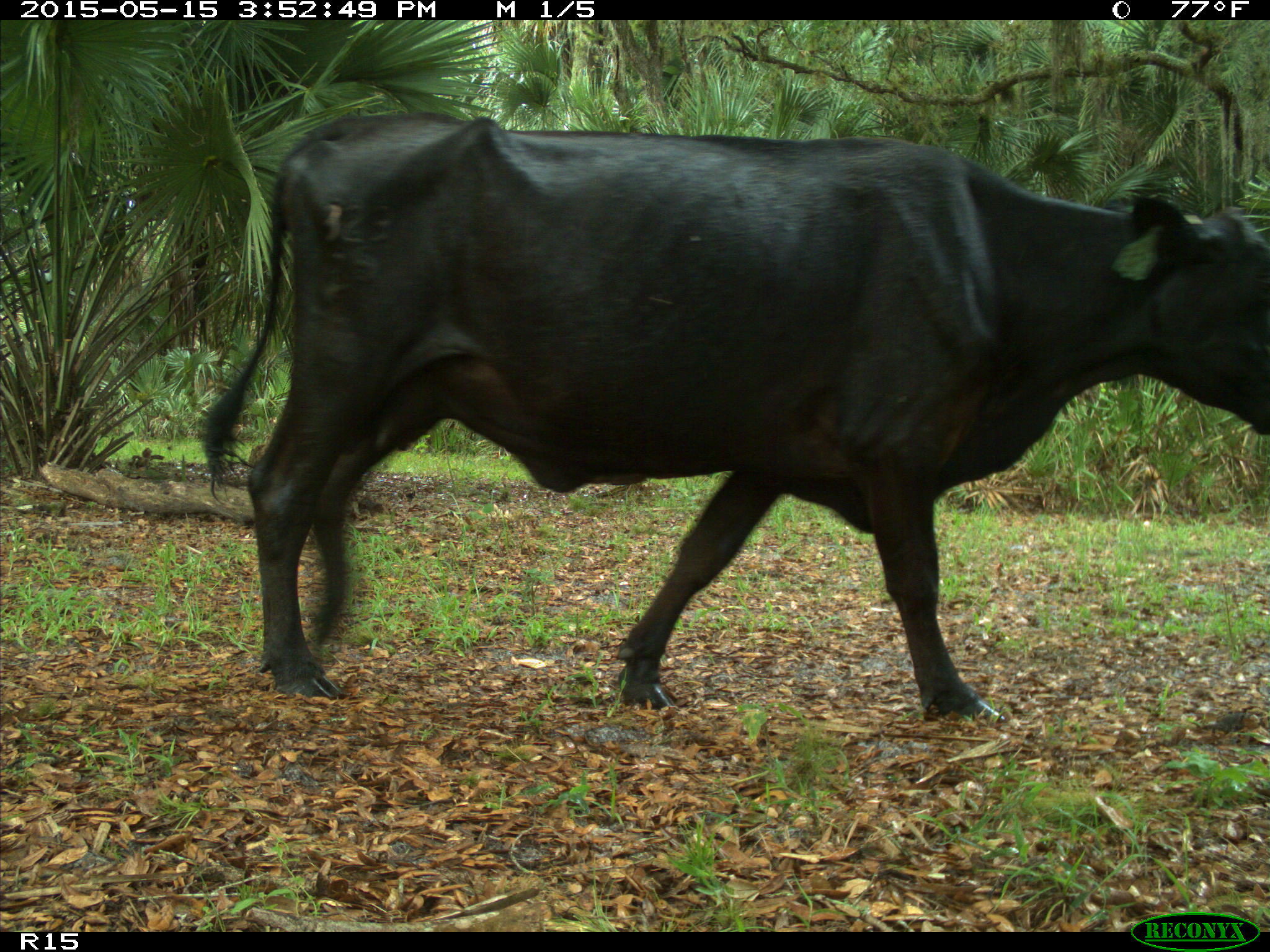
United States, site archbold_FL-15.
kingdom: Animalia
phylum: Chordata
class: Mammalia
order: Artiodactyla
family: Bovidae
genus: Bos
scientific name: Bos taurus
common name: domestic cow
Bos taurus (domestic cow).